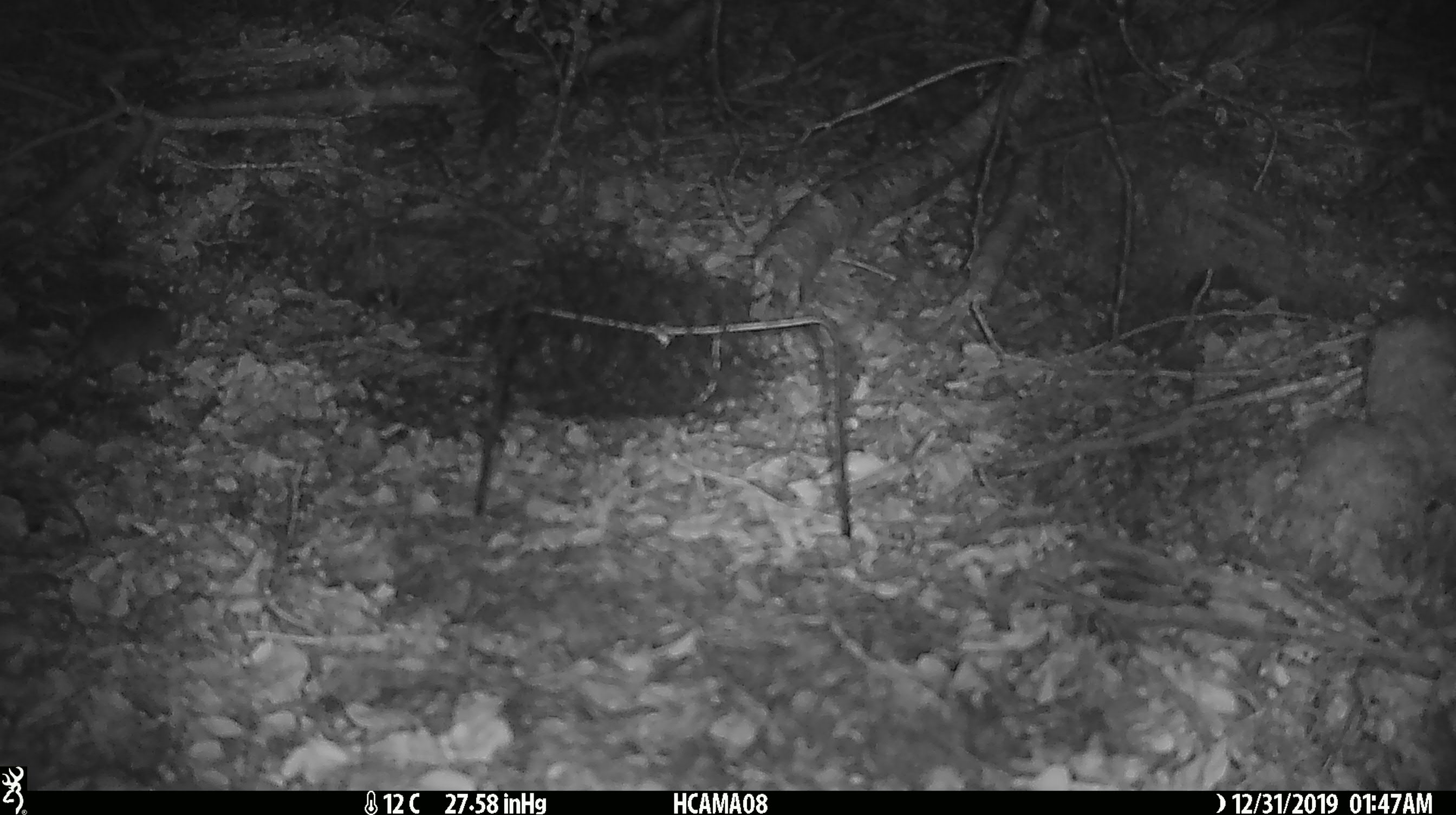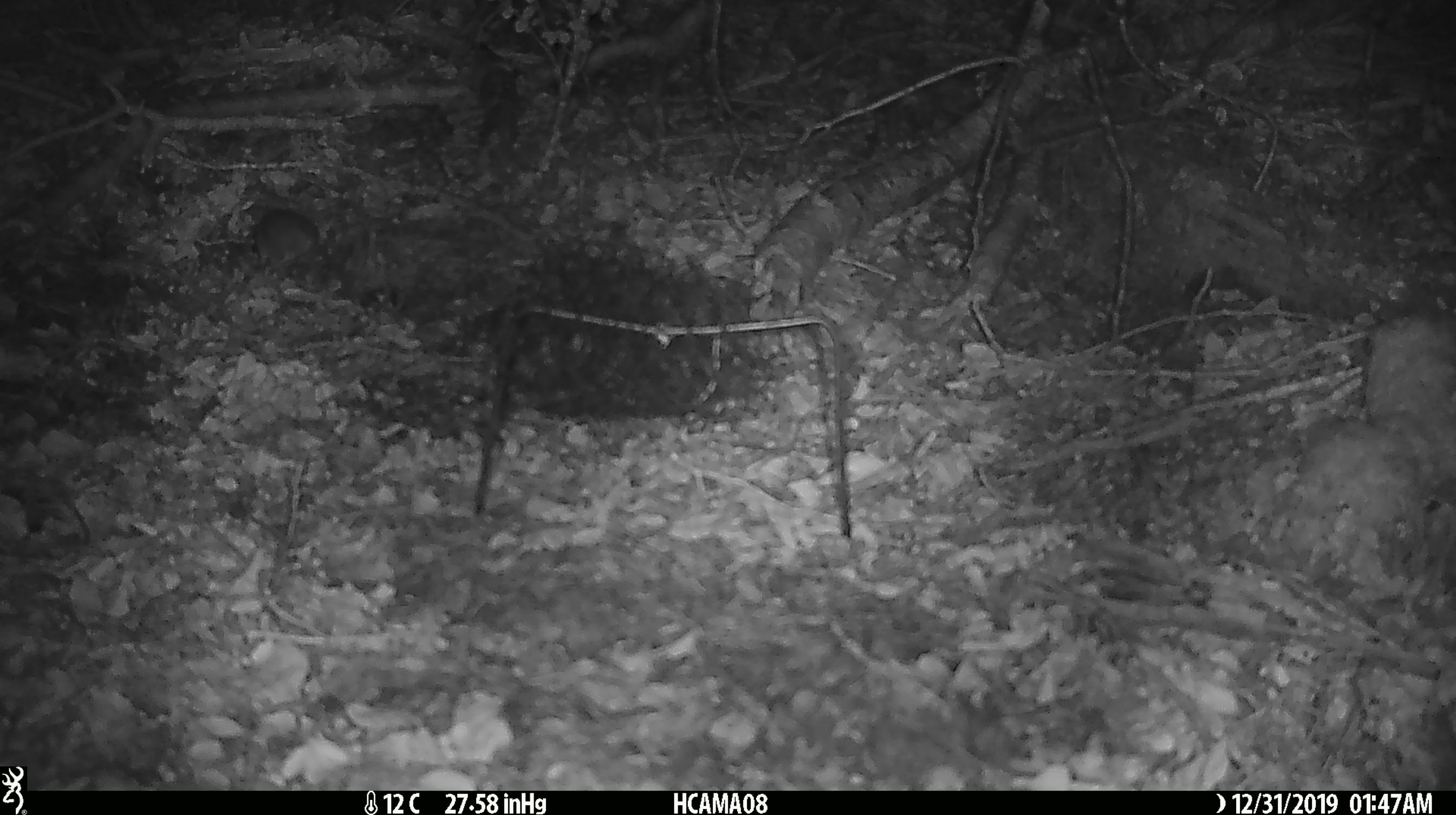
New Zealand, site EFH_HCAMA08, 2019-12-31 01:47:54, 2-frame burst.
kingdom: Animalia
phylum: Chordata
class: Mammalia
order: Rodentia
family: Muridae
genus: Mus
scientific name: Mus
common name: mouse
Mouse (Mus).